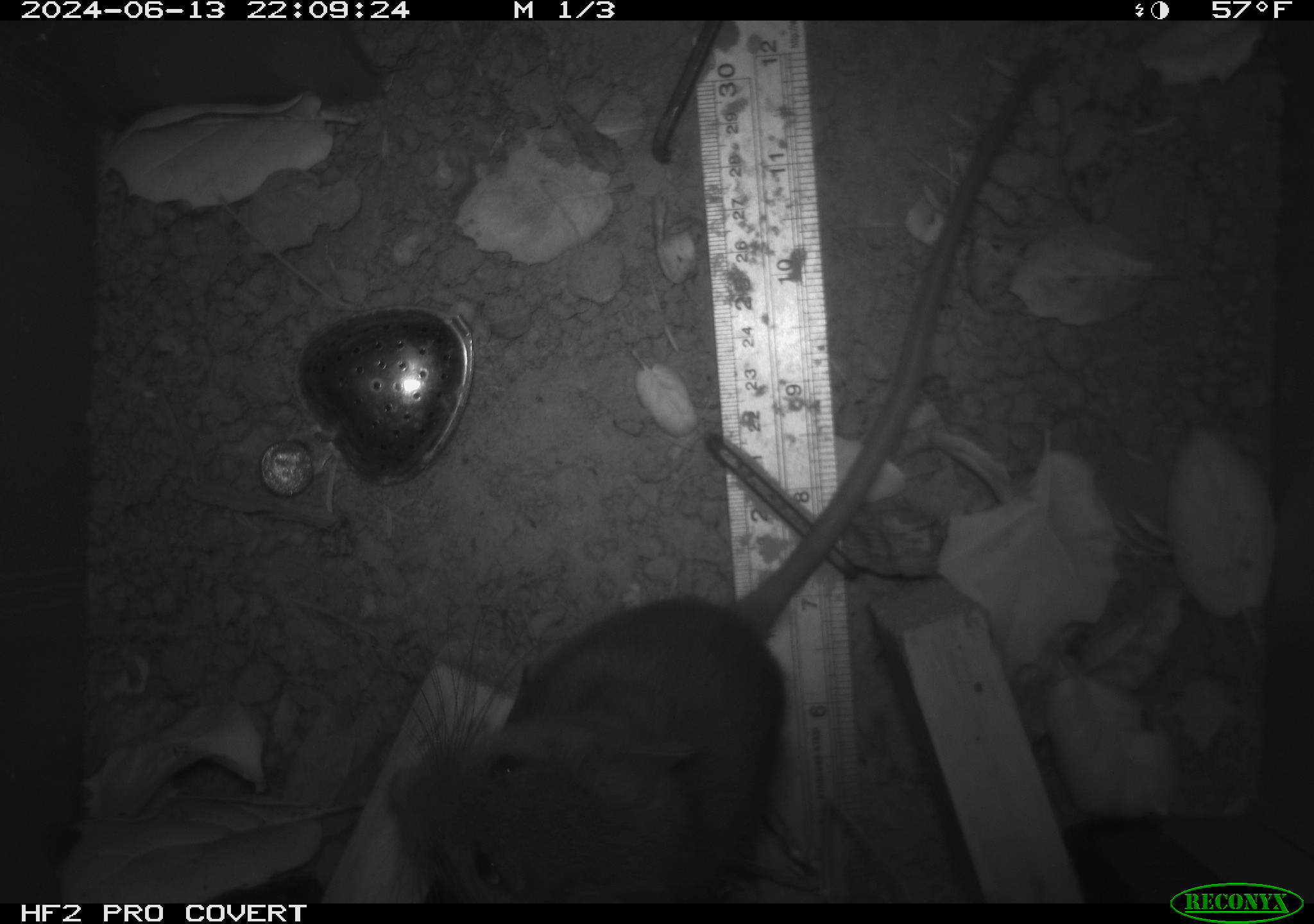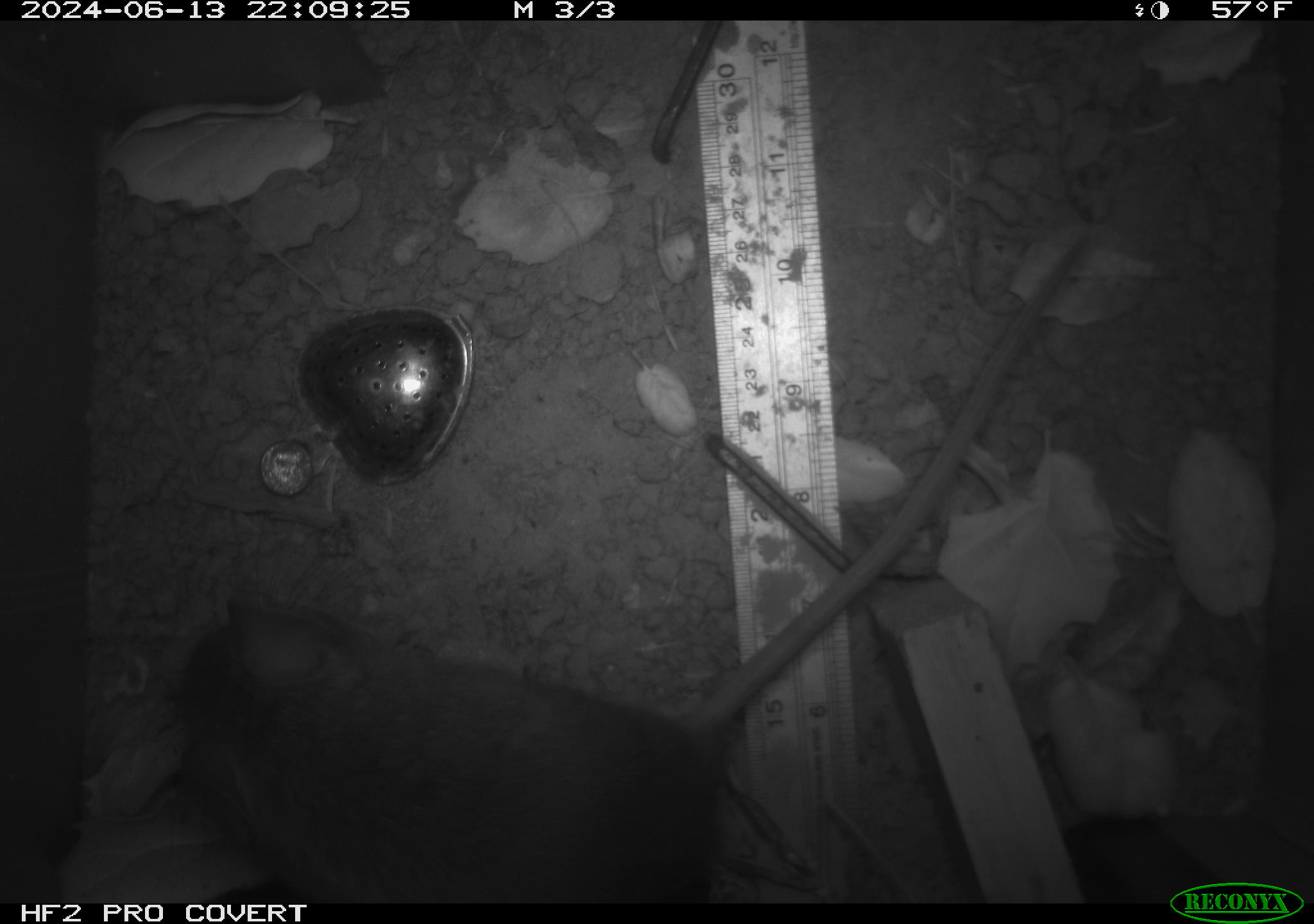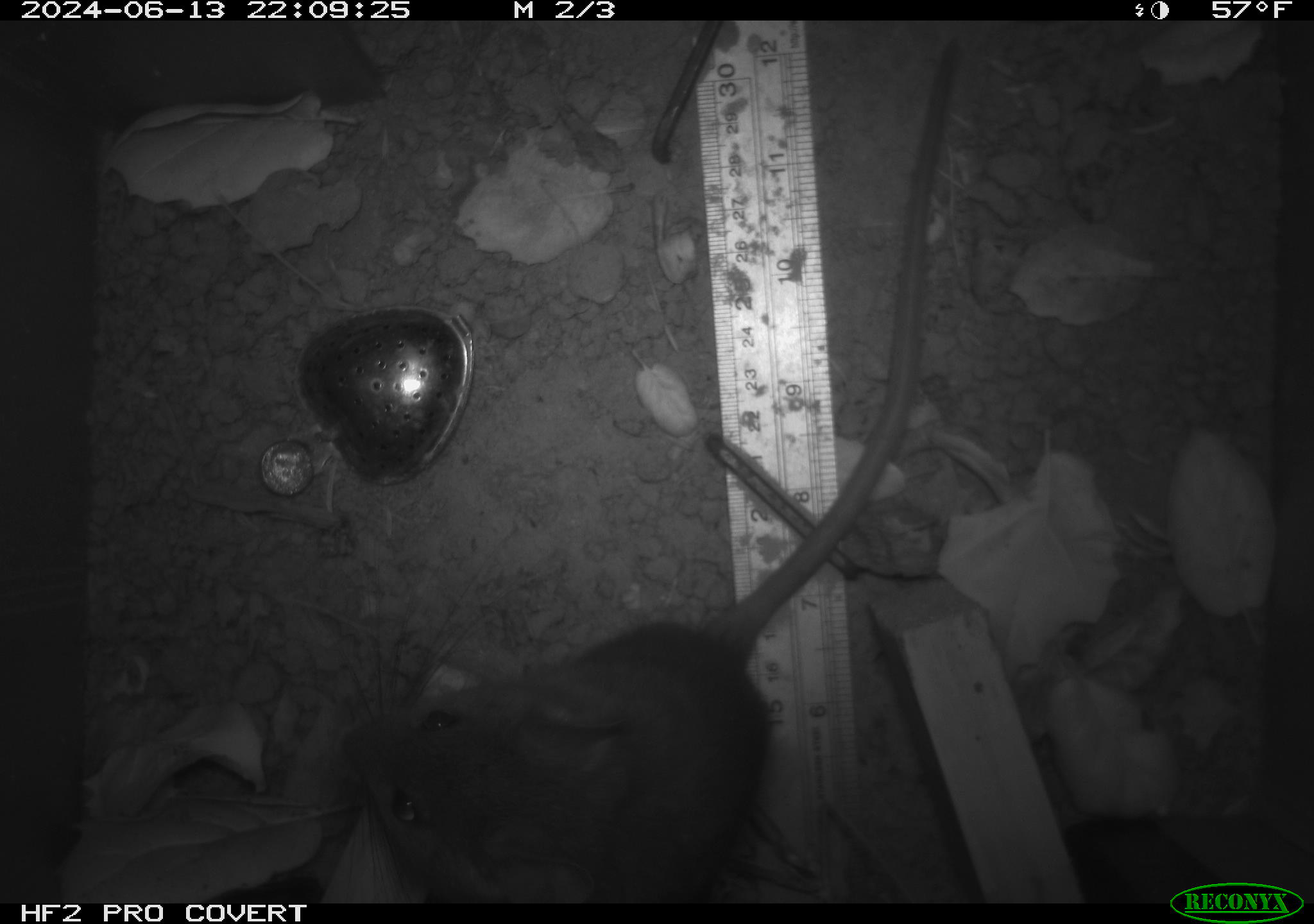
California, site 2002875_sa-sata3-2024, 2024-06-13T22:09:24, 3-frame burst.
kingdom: Animalia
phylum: Chordata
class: Mammalia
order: Rodentia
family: Cricetidae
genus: Neotoma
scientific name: Neotoma fuscipes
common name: dusky-footed woodrat